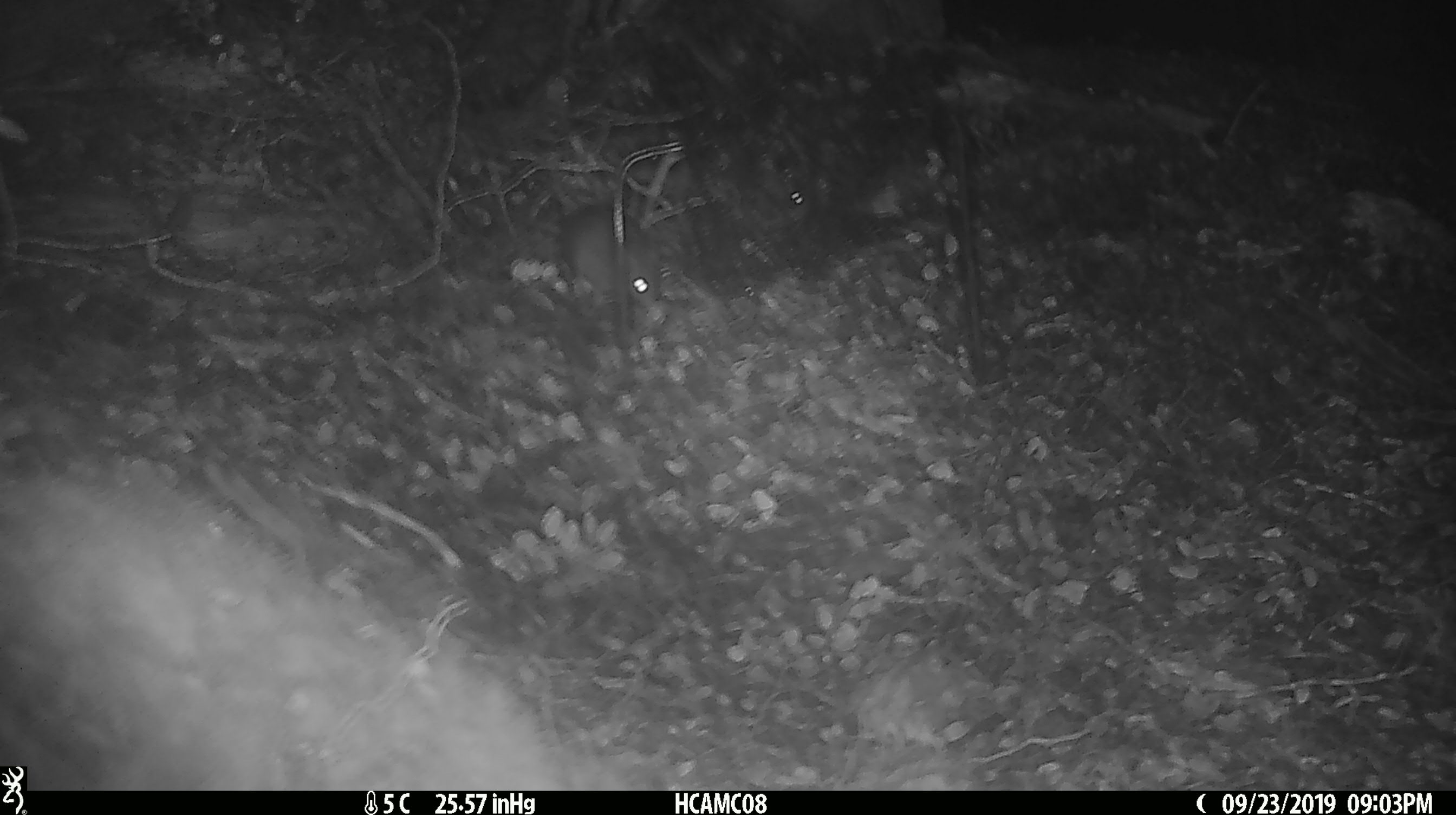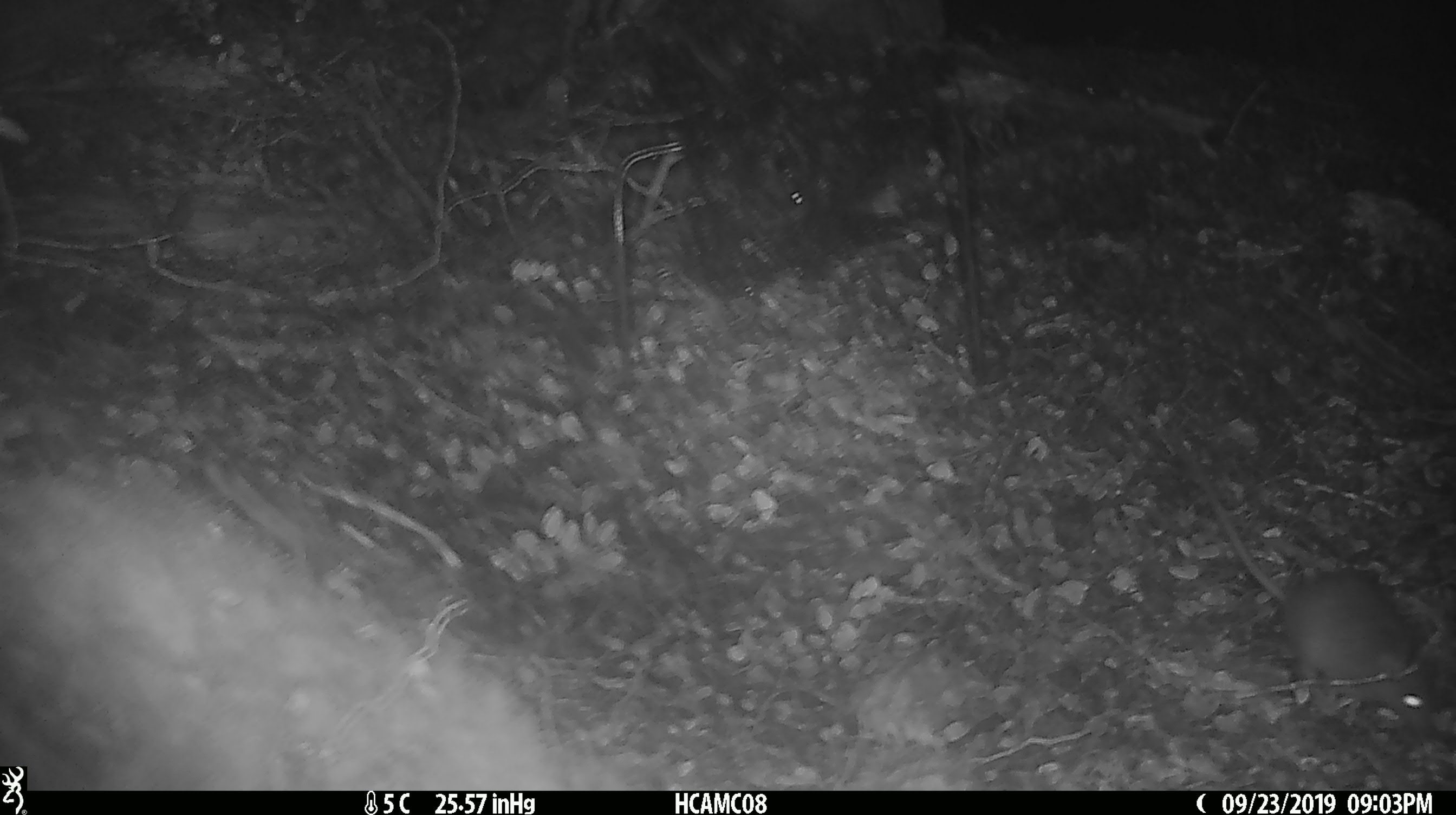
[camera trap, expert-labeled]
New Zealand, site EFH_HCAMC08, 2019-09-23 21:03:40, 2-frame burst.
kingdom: Animalia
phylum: Chordata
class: Mammalia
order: Rodentia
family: Muridae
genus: Mus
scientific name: Mus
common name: mouse